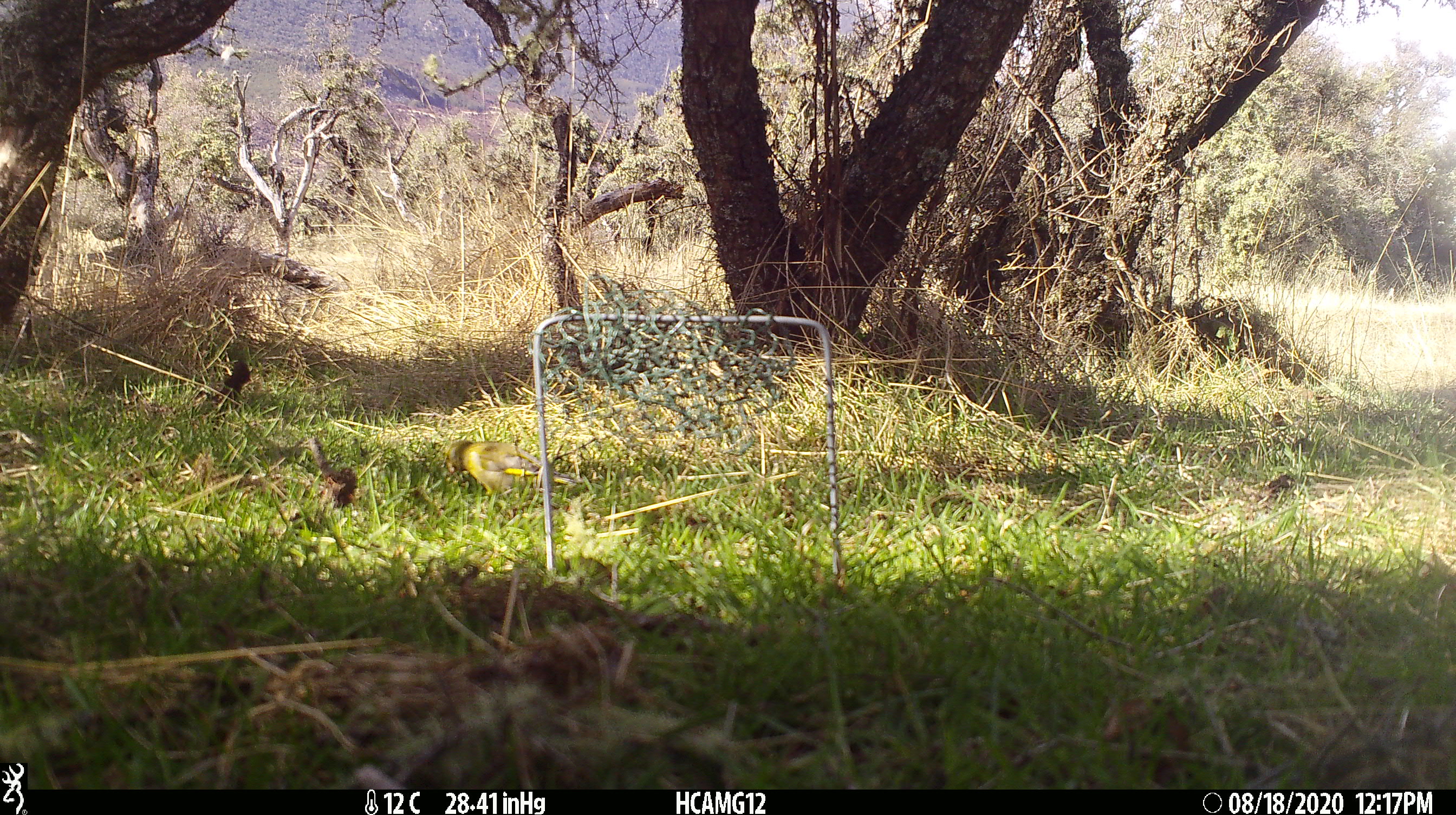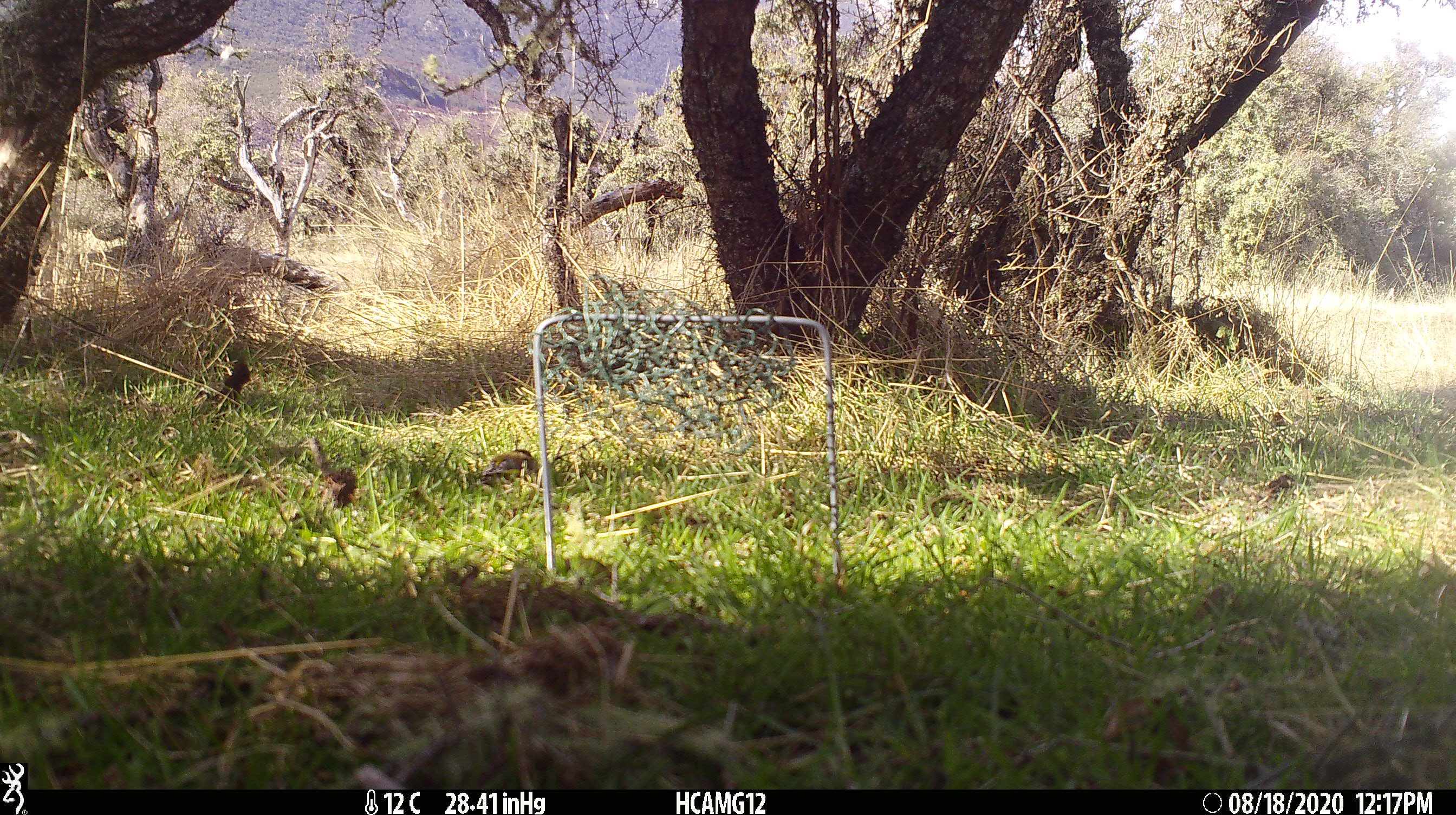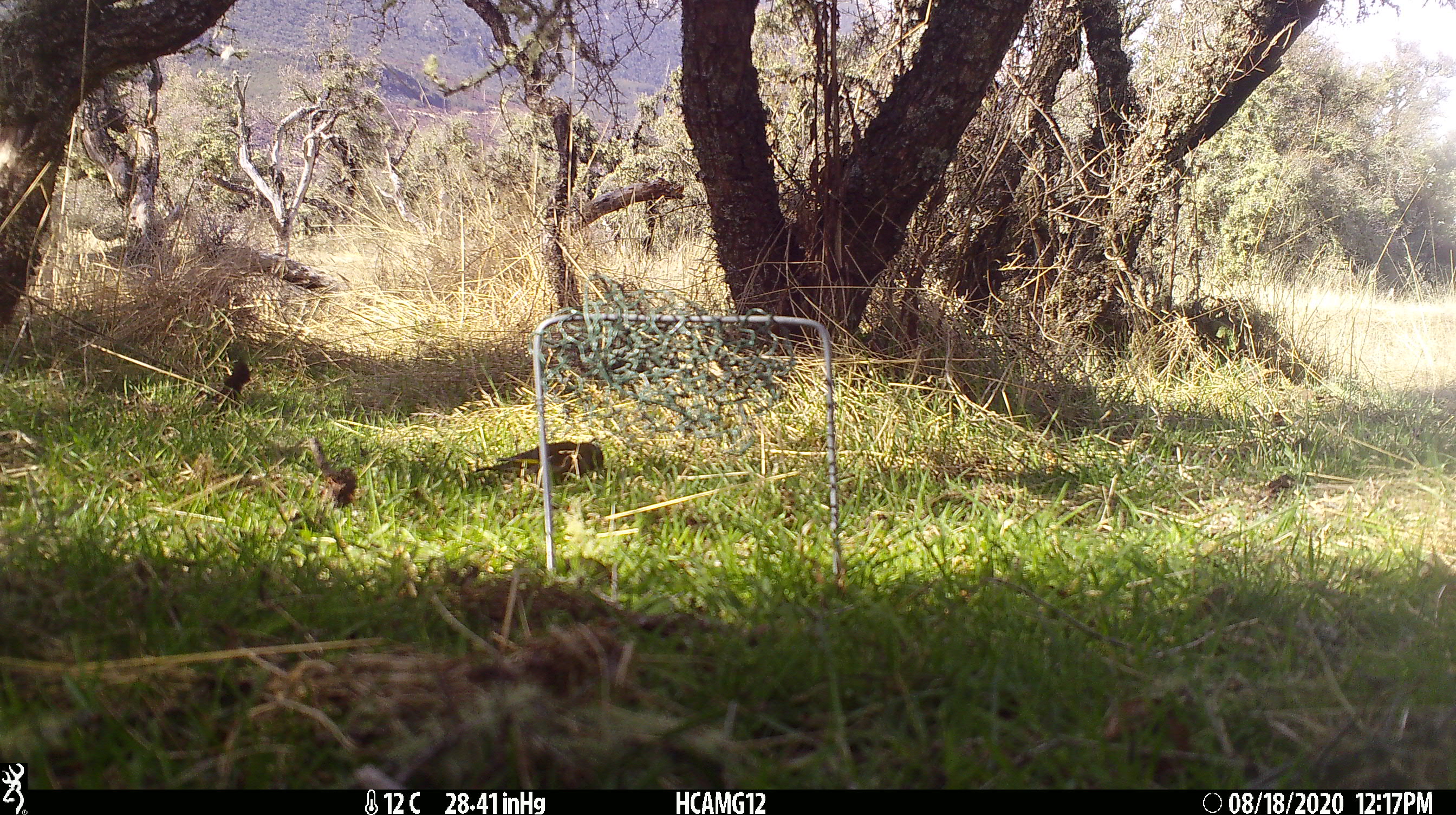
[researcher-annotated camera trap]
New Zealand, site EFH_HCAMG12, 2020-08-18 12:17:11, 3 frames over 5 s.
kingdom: Animalia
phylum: Chordata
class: Aves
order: Passeriformes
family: Fringillidae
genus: Chloris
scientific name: Chloris chloris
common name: greenfinch